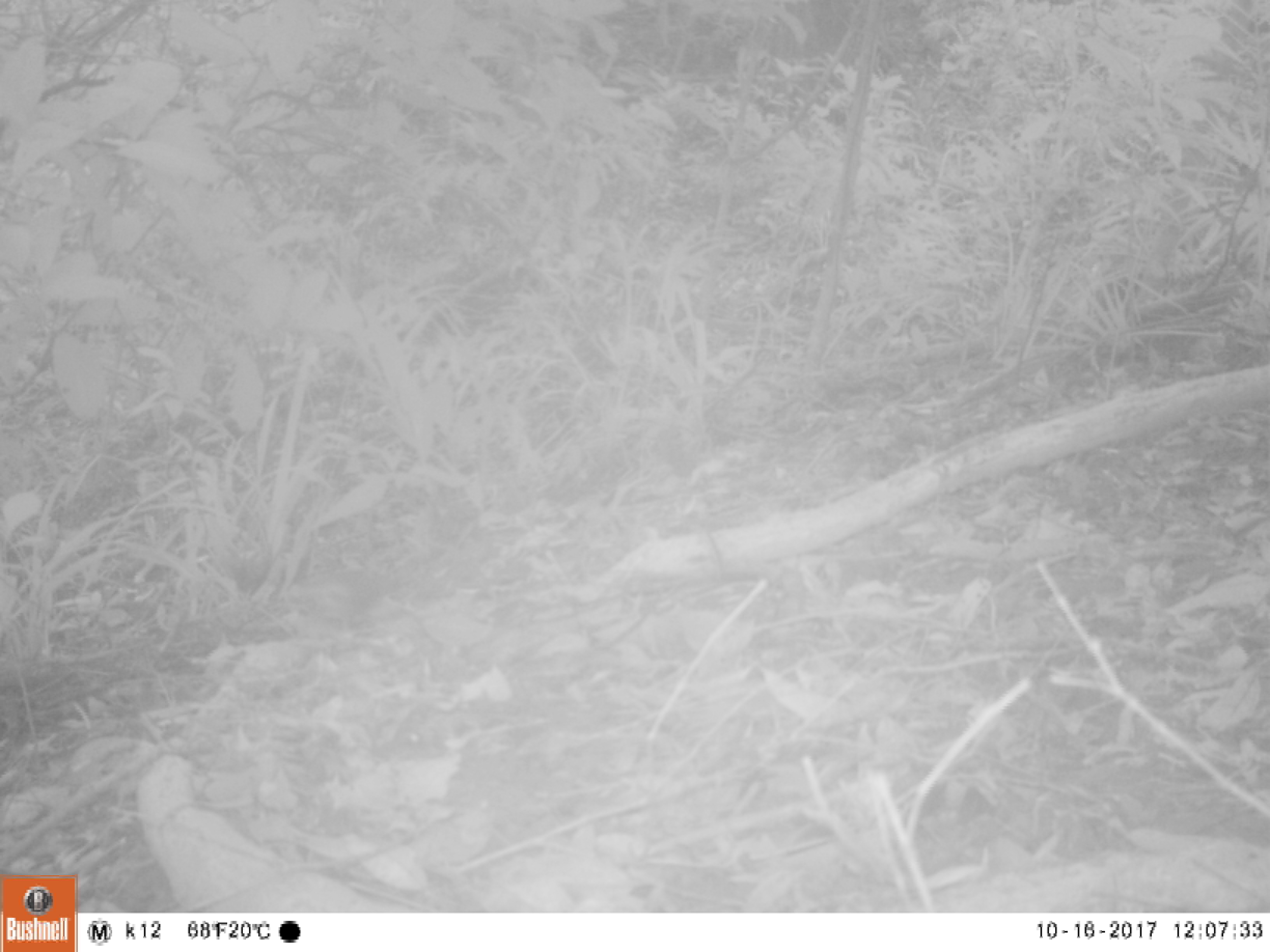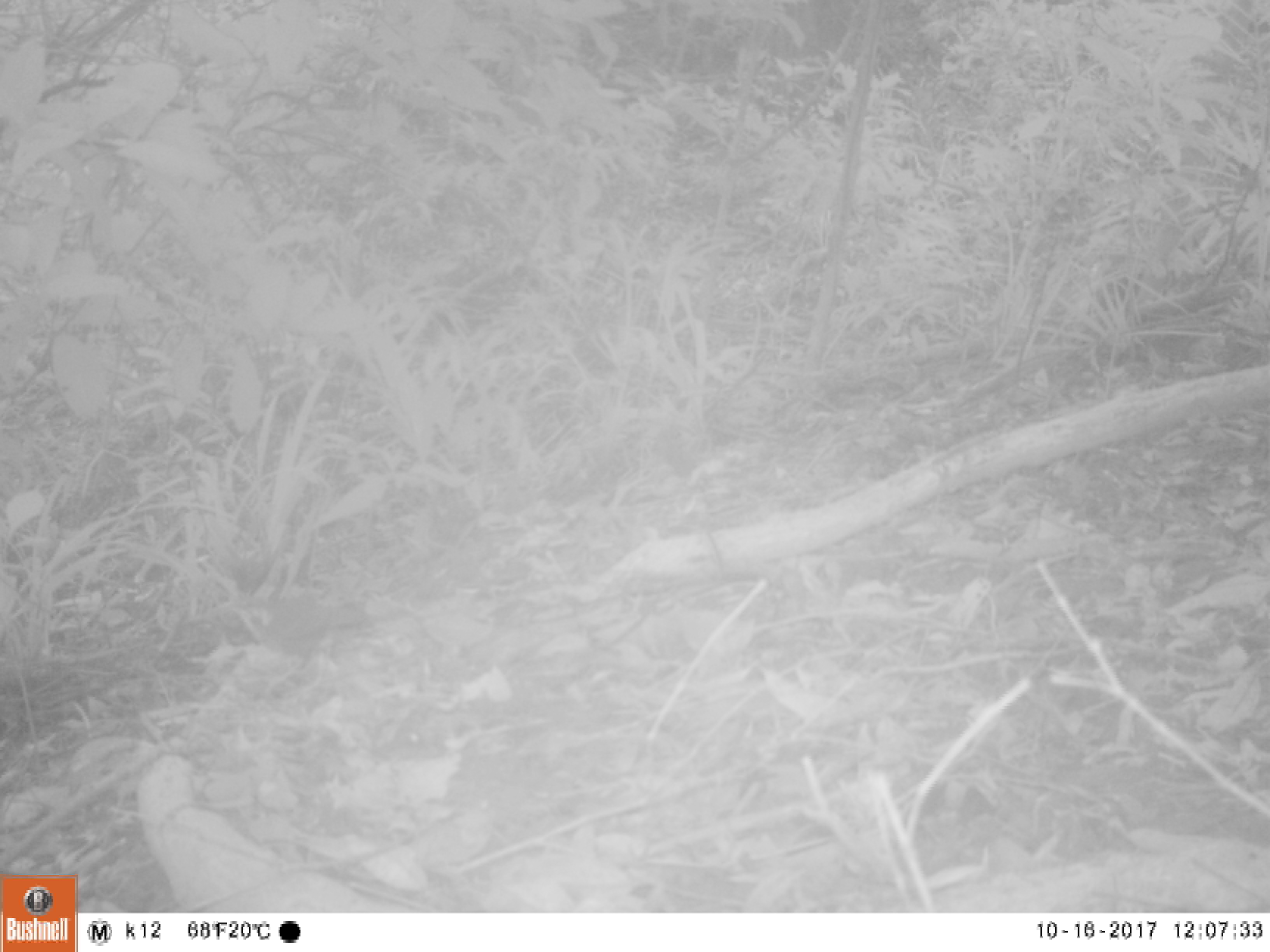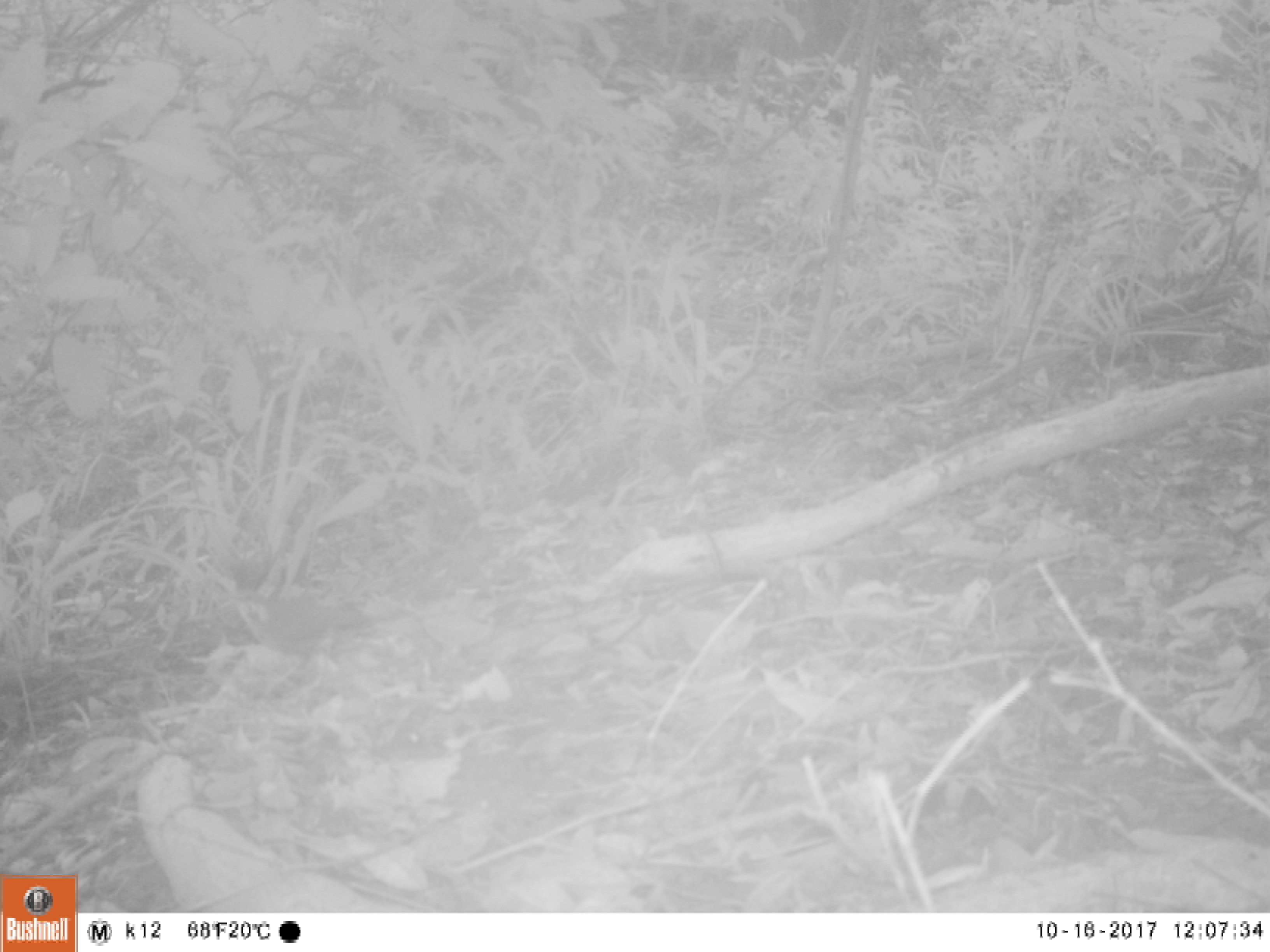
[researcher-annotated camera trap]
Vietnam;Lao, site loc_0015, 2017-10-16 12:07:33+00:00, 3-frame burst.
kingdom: Animalia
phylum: Chordata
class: Aves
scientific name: Aves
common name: bird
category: unidentified bird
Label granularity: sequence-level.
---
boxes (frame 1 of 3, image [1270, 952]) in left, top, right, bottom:
unidentified bird: 300, 558, 401, 631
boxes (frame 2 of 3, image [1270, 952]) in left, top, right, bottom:
unidentified bird: 260, 588, 370, 669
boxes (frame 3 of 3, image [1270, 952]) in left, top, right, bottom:
unidentified bird: 240, 583, 392, 664